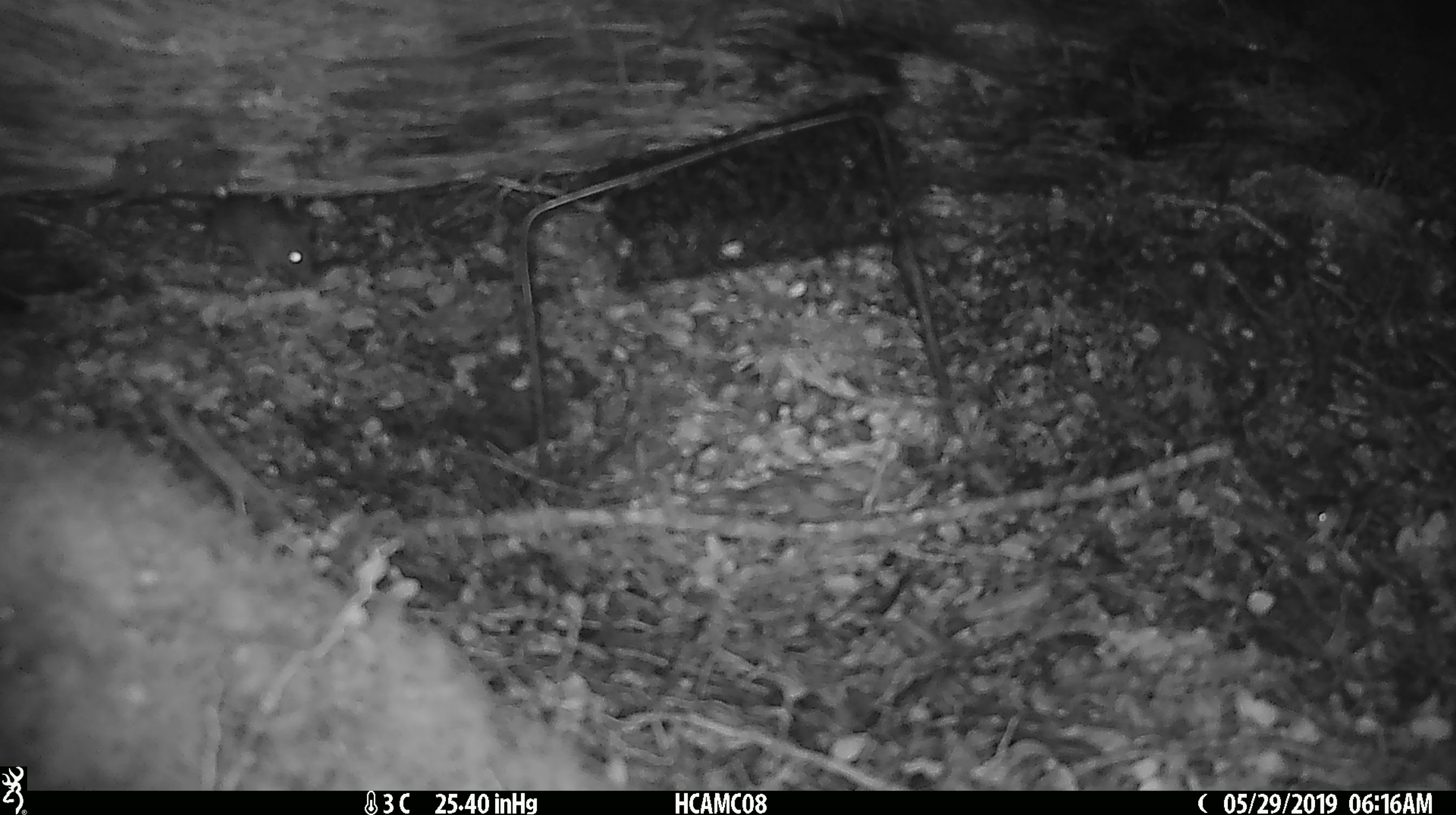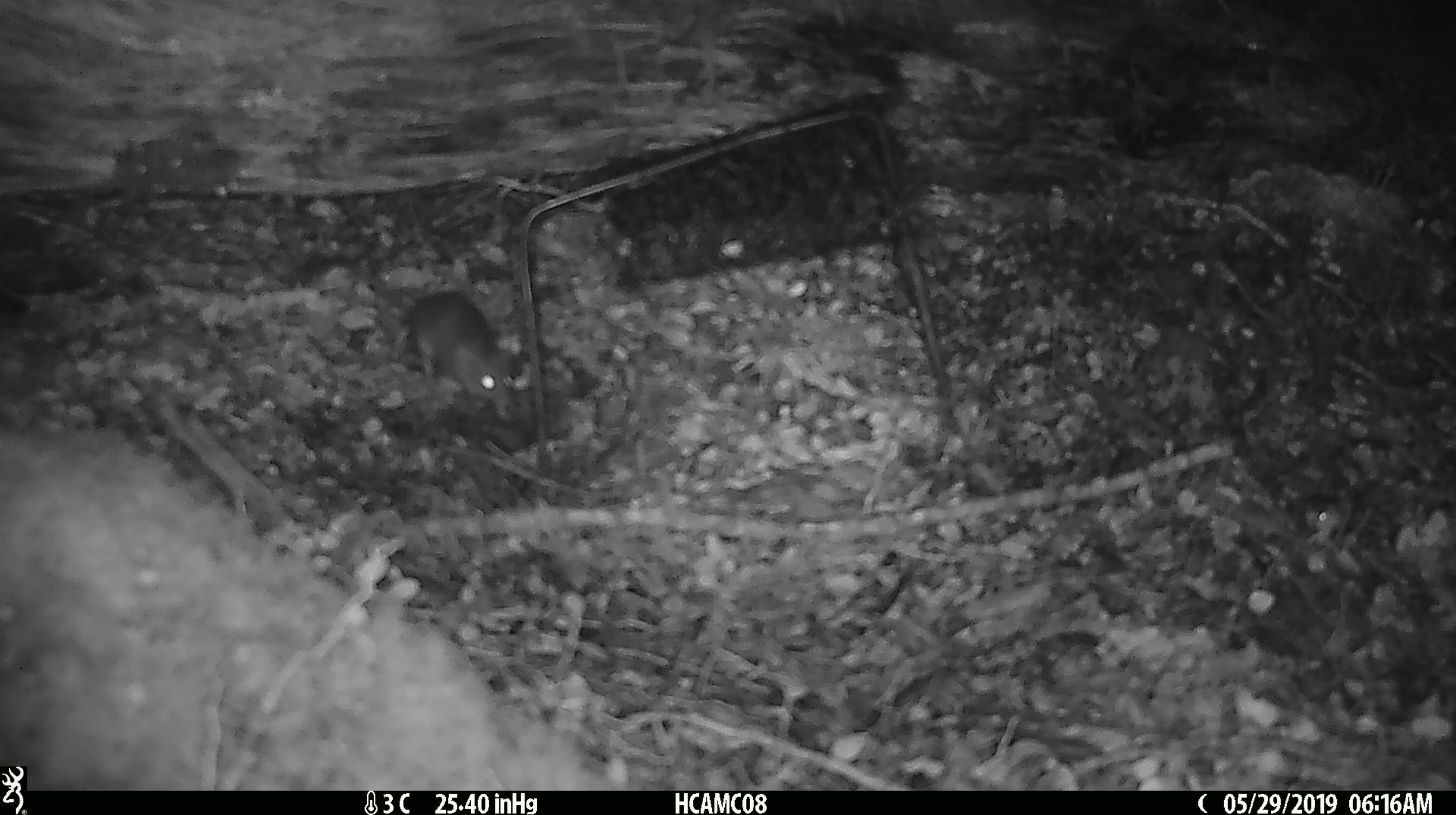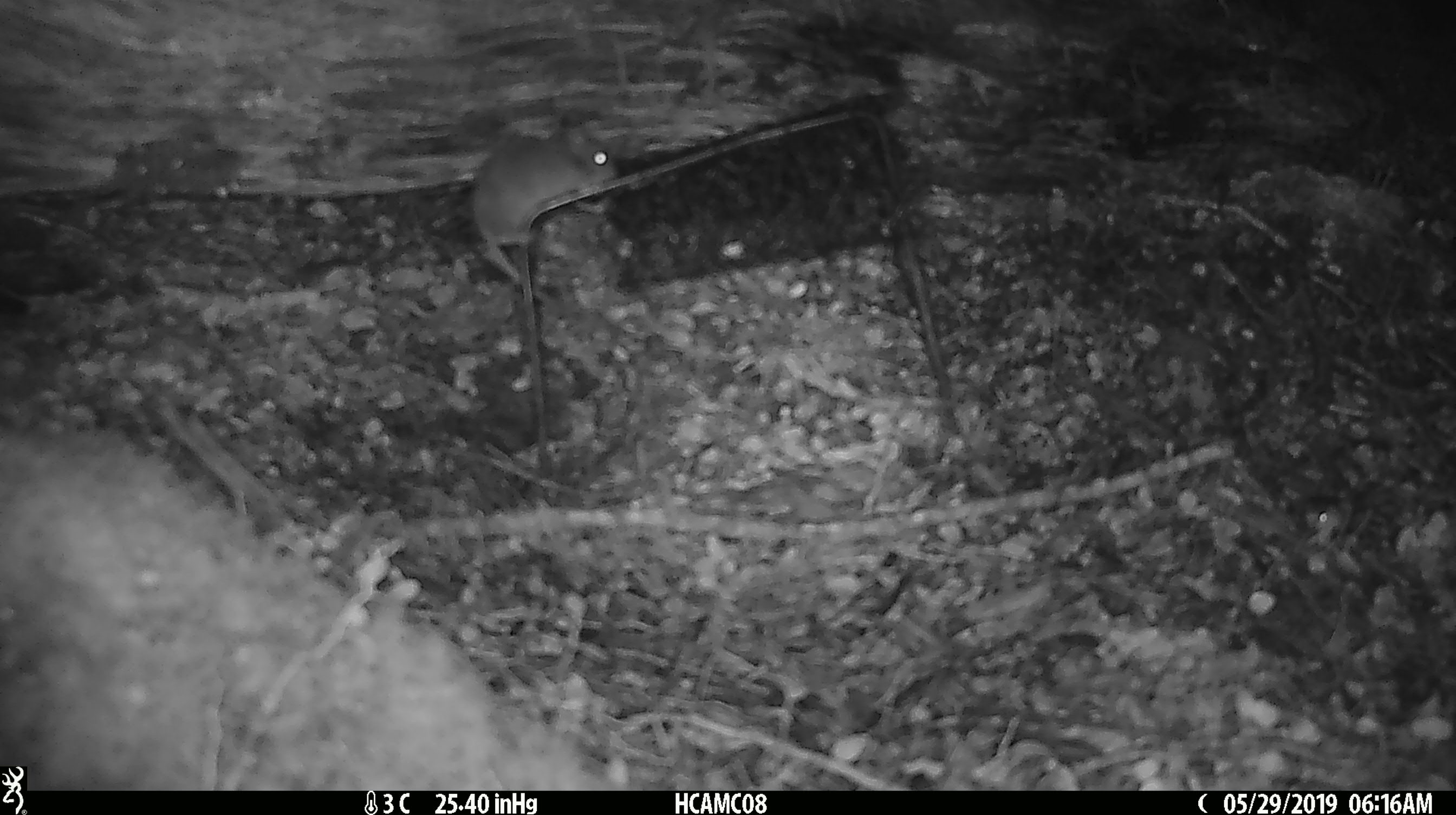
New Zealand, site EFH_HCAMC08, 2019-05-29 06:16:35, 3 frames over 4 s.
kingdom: Animalia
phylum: Chordata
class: Mammalia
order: Rodentia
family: Muridae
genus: Mus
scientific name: Mus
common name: mouse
Mouse (Mus).